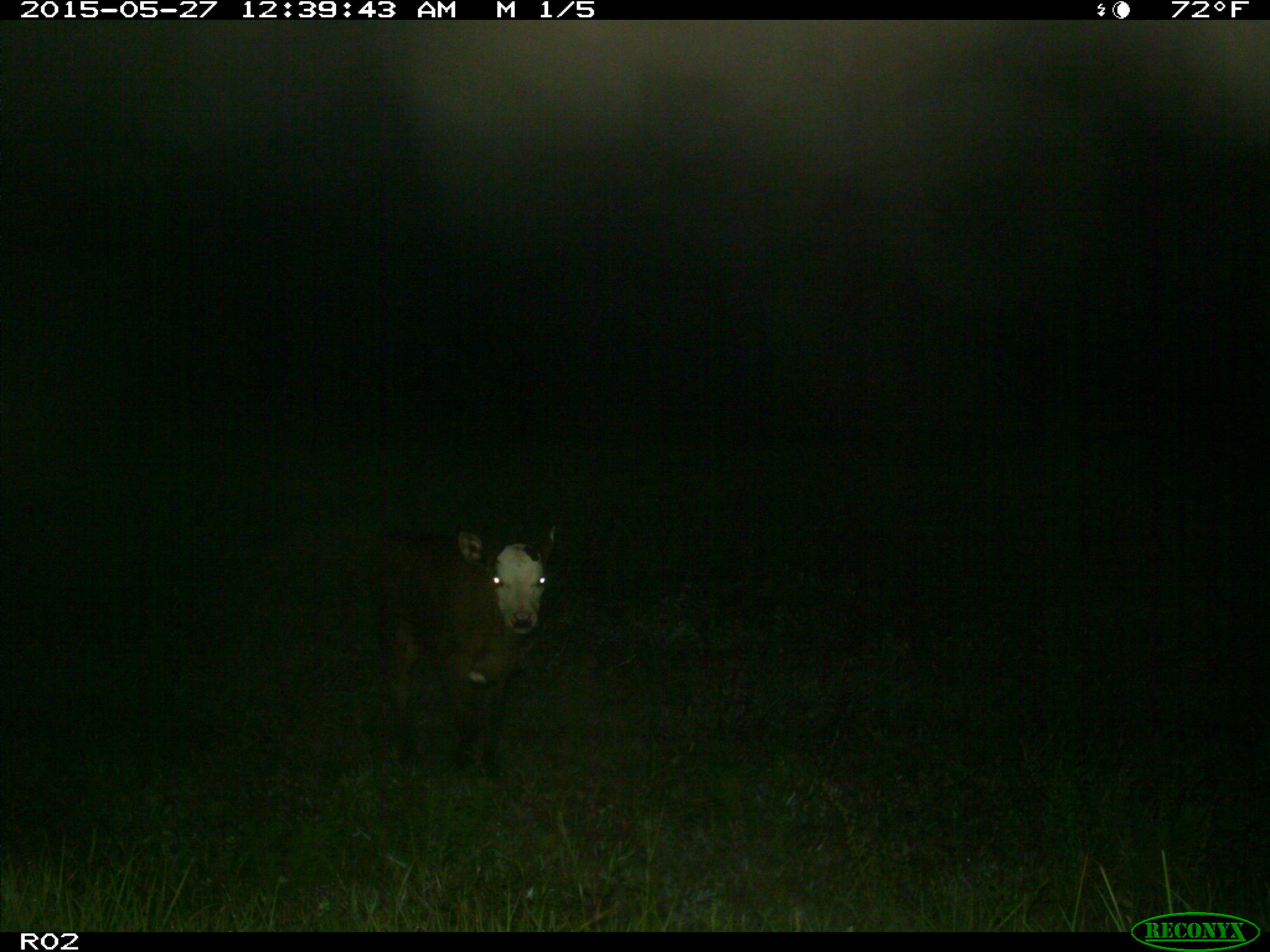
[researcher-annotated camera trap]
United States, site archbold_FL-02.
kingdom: Animalia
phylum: Chordata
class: Mammalia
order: Artiodactyla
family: Bovidae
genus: Bos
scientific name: Bos taurus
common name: domestic cow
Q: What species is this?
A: Bos taurus (domestic cow).